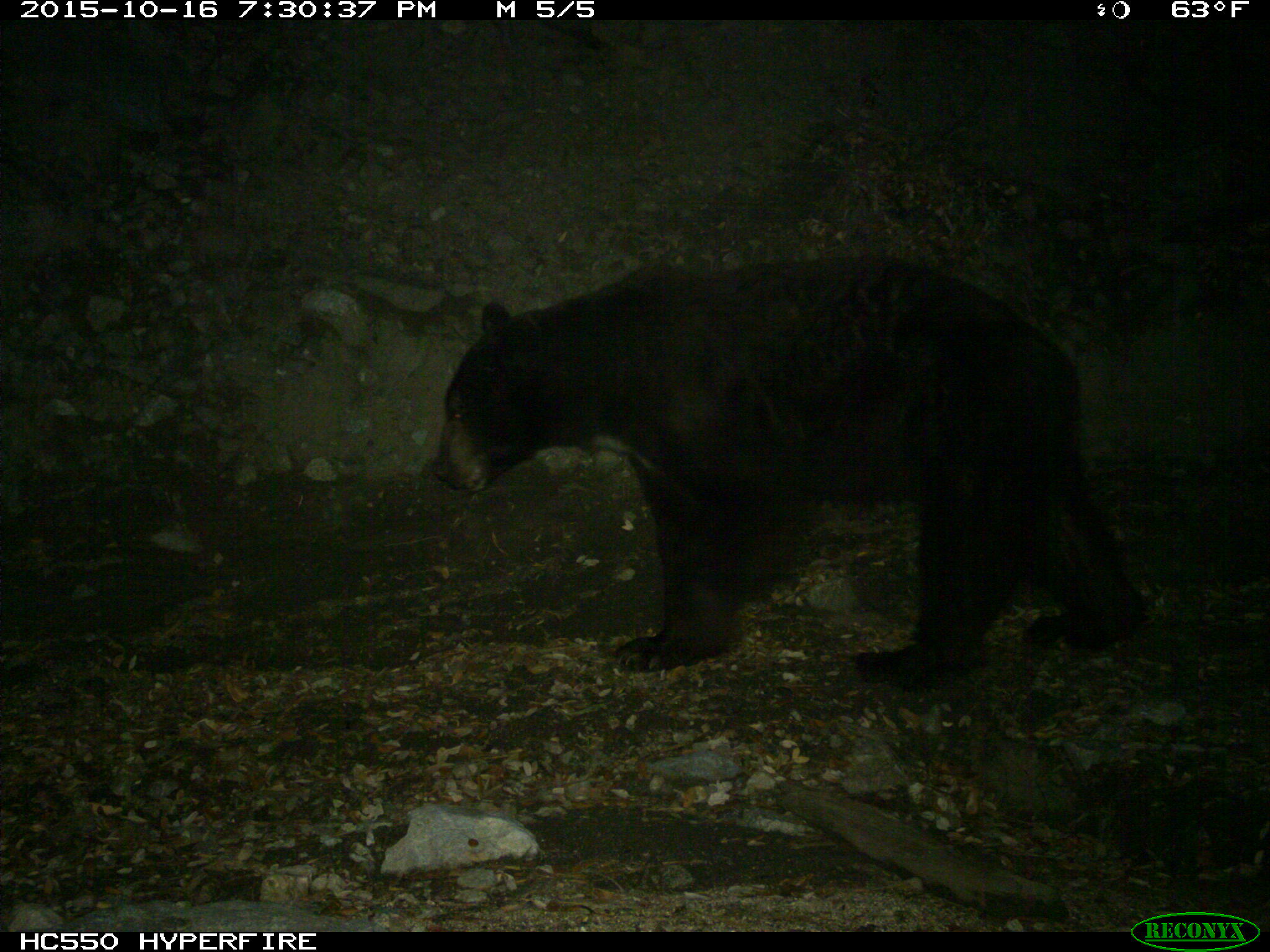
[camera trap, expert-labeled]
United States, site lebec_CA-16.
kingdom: Animalia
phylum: Chordata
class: Mammalia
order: Carnivora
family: Ursidae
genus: Ursus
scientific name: Ursus americanus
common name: american black bear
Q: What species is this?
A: Ursus americanus (american black bear).